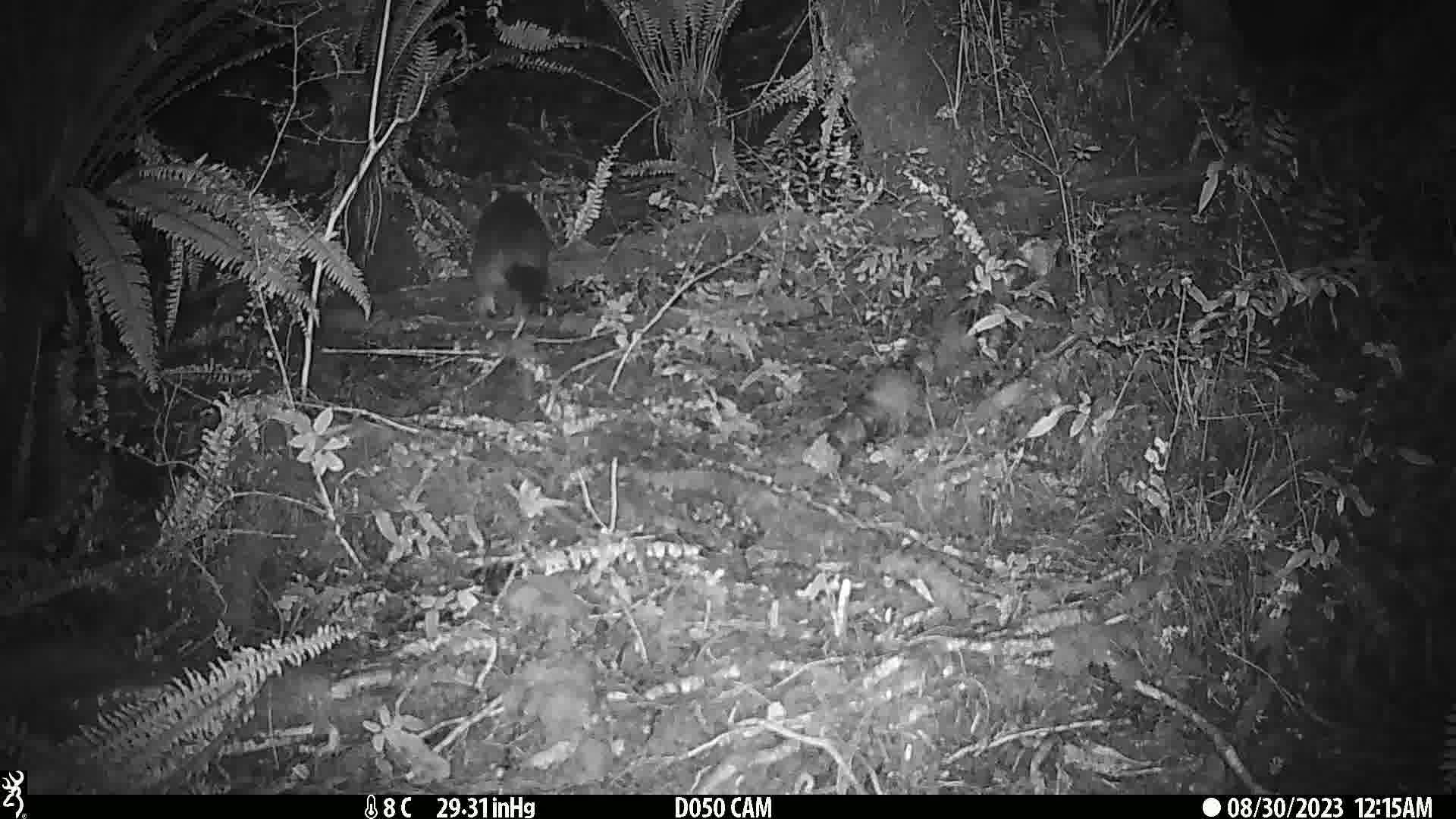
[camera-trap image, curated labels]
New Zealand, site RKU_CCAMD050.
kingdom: Animalia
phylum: Chordata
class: Mammalia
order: Diprotodontia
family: Phalangeridae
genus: Trichosurus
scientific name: Trichosurus vulpecula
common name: common brushtail possum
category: possum